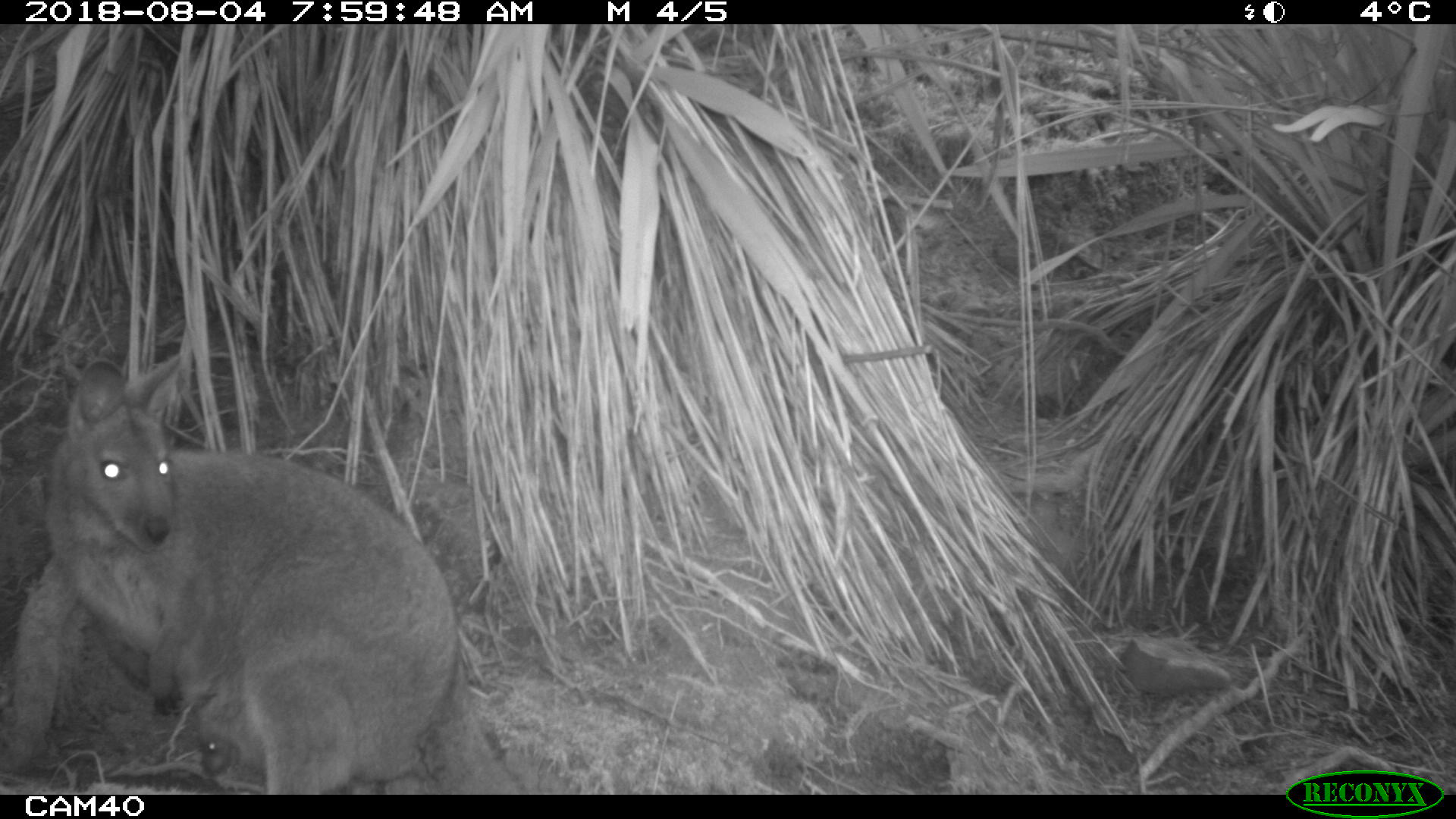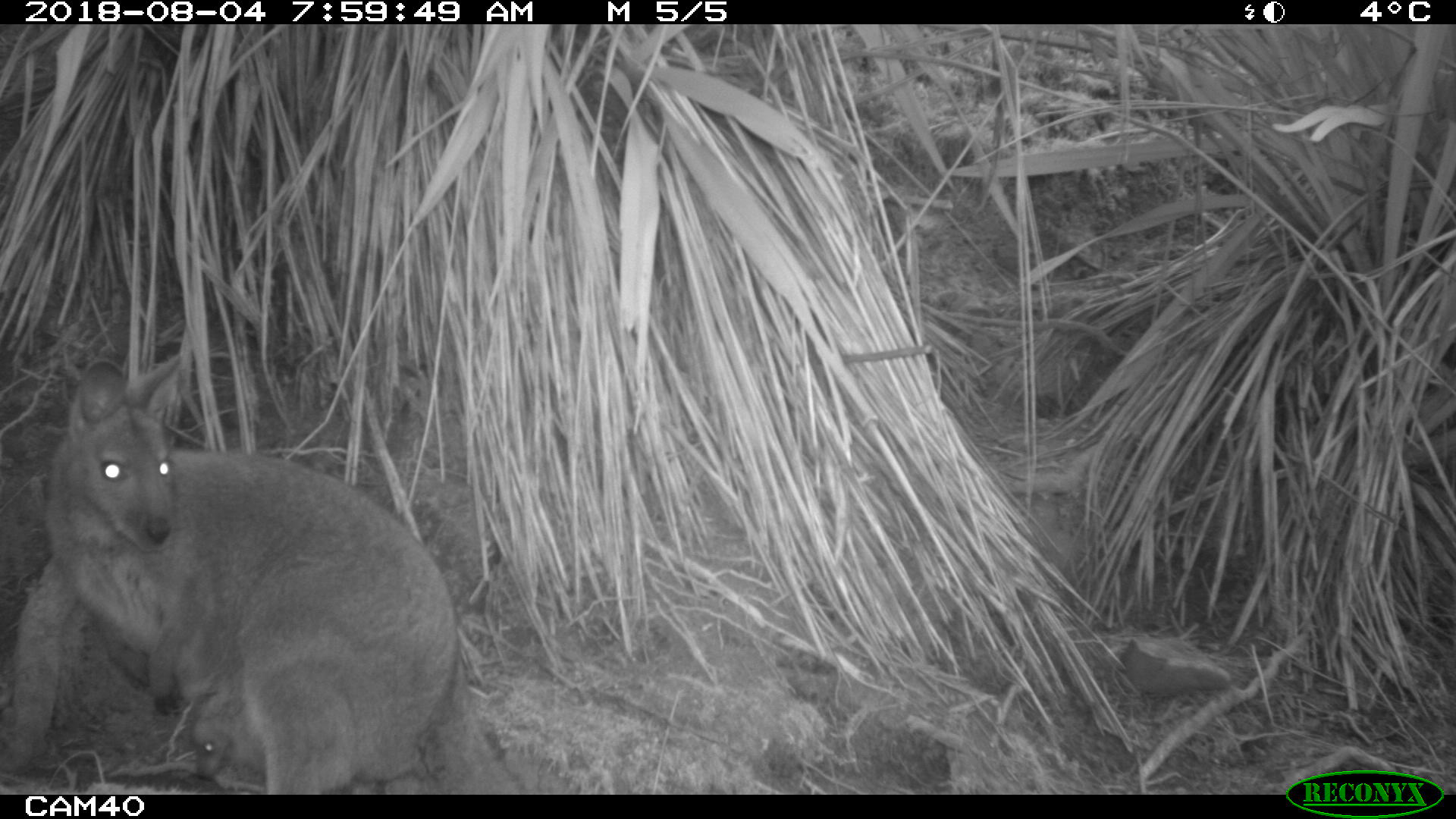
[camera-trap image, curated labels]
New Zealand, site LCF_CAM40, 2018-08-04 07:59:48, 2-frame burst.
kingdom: Animalia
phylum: Chordata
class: Mammalia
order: Diprotodontia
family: Macropodidae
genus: Notamacropus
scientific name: Notamacropus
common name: wallaby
Wallaby (Notamacropus).